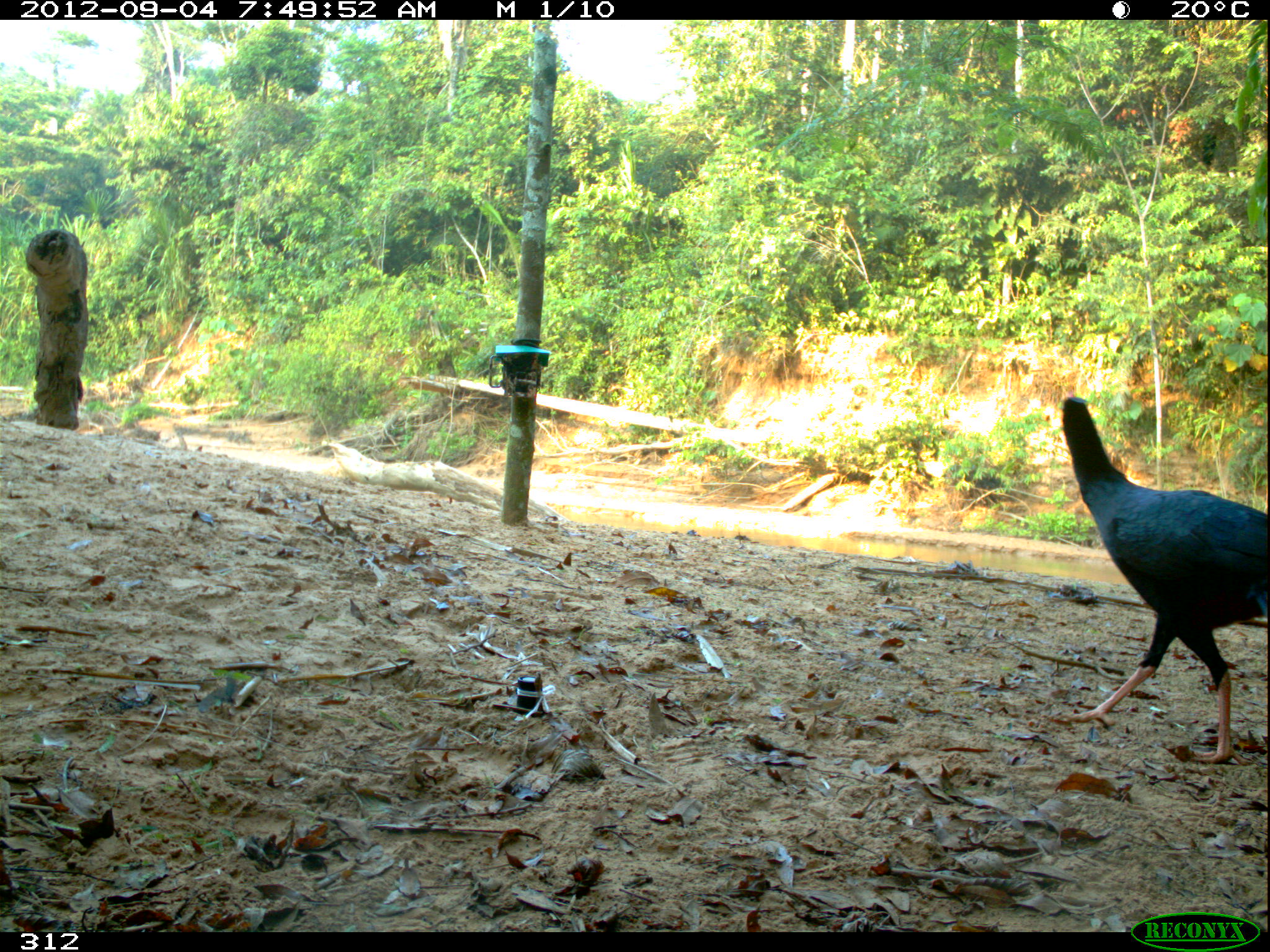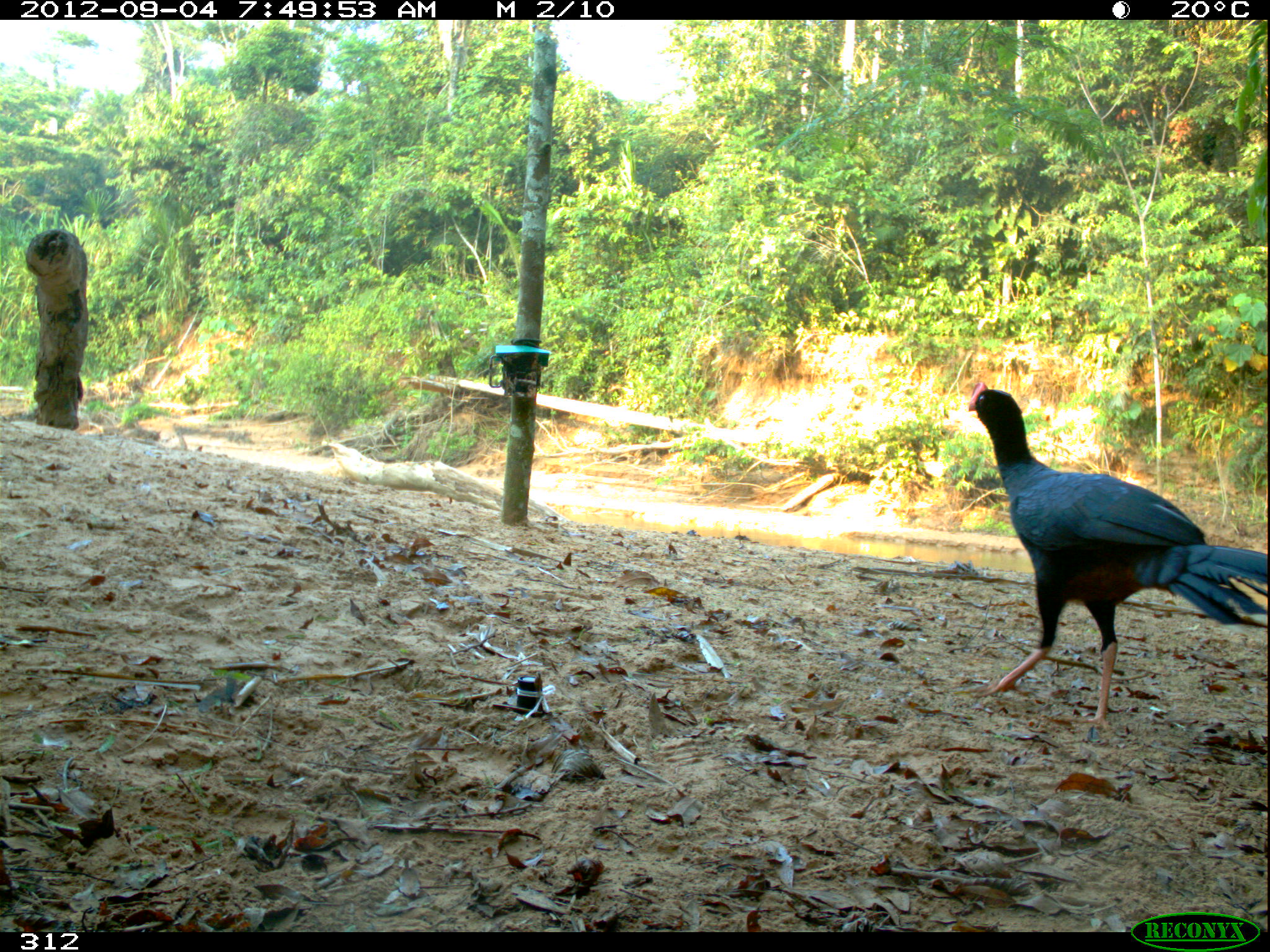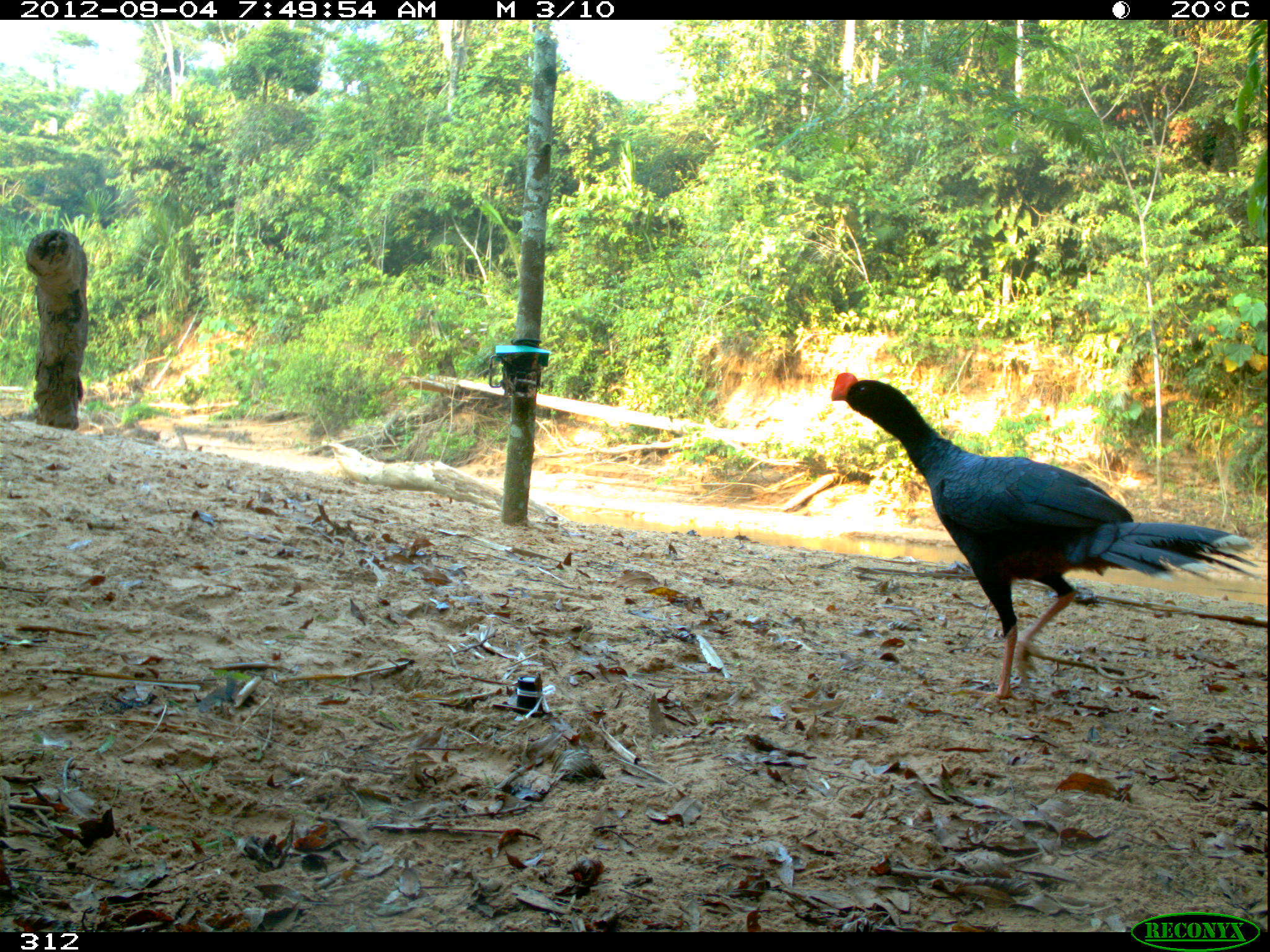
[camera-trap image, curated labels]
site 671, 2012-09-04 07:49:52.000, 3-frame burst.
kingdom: Animalia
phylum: Chordata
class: Aves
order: Galliformes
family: Cracidae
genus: Mitu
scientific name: Mitu tuberosum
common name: razor-billed curassow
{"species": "Mitu tuberosum (razor-billed curassow)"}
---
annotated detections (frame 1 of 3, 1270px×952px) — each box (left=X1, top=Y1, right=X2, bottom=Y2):
mitu tuberosum: (left=1060, top=391, right=1268, bottom=765)